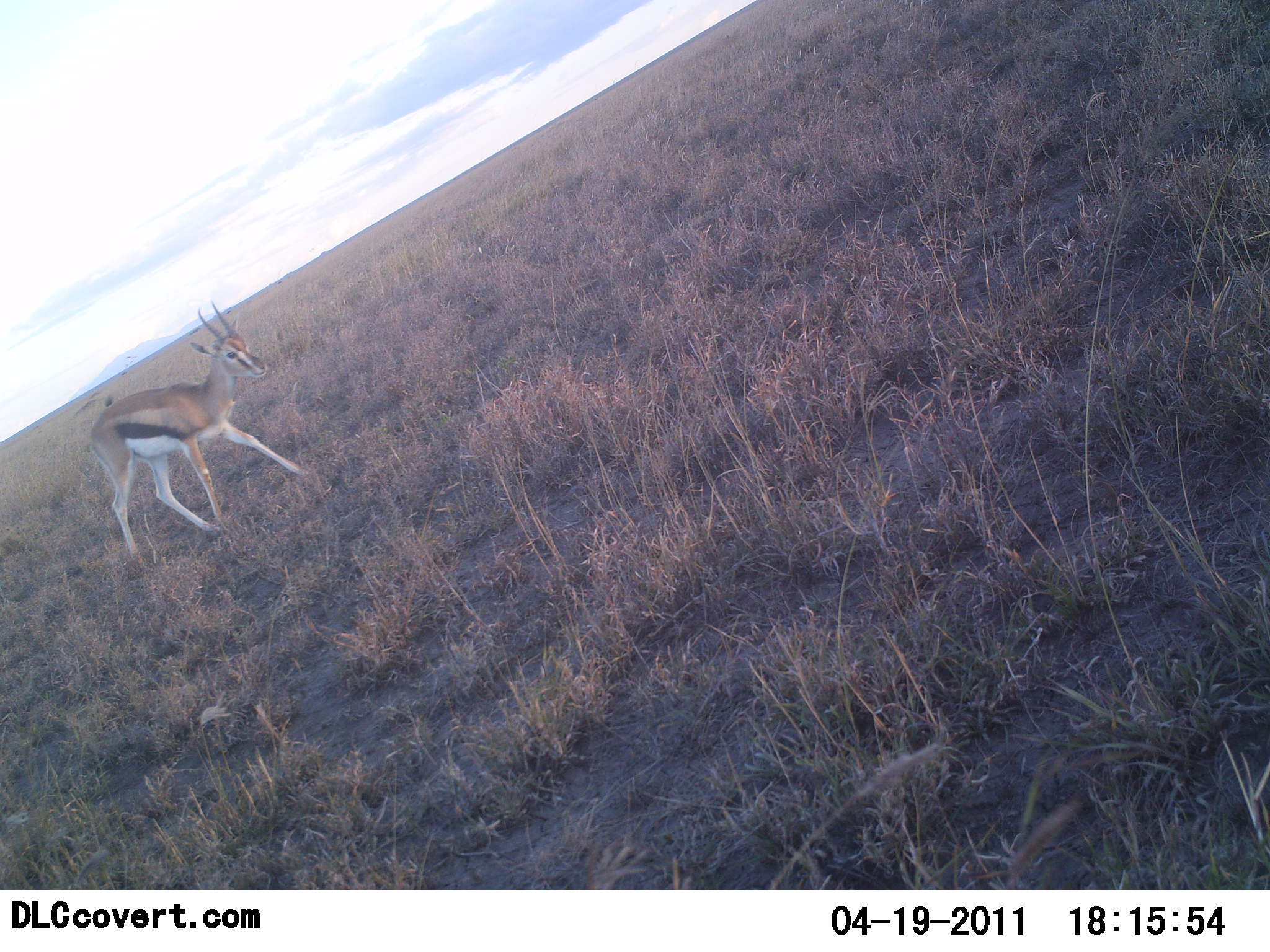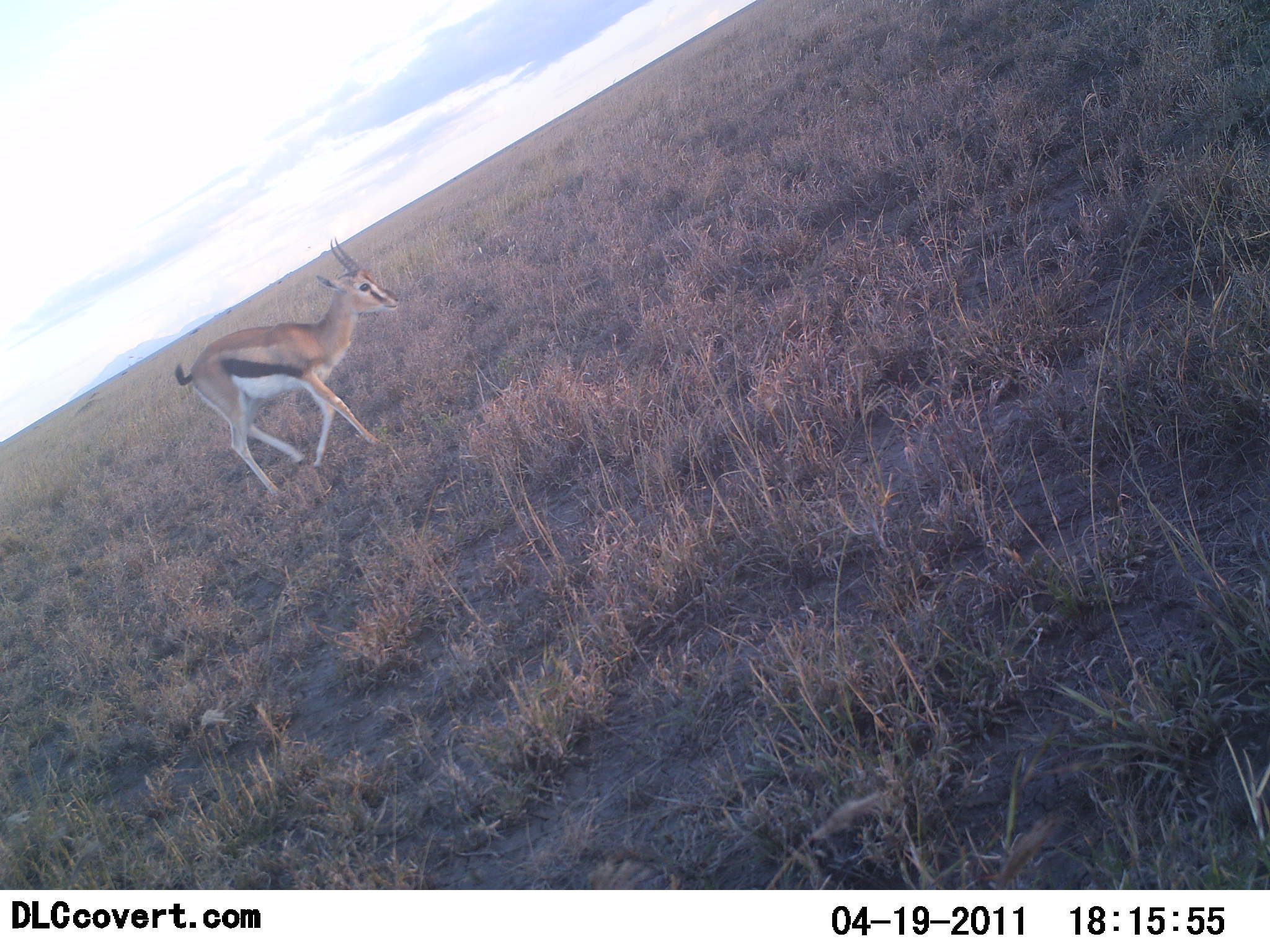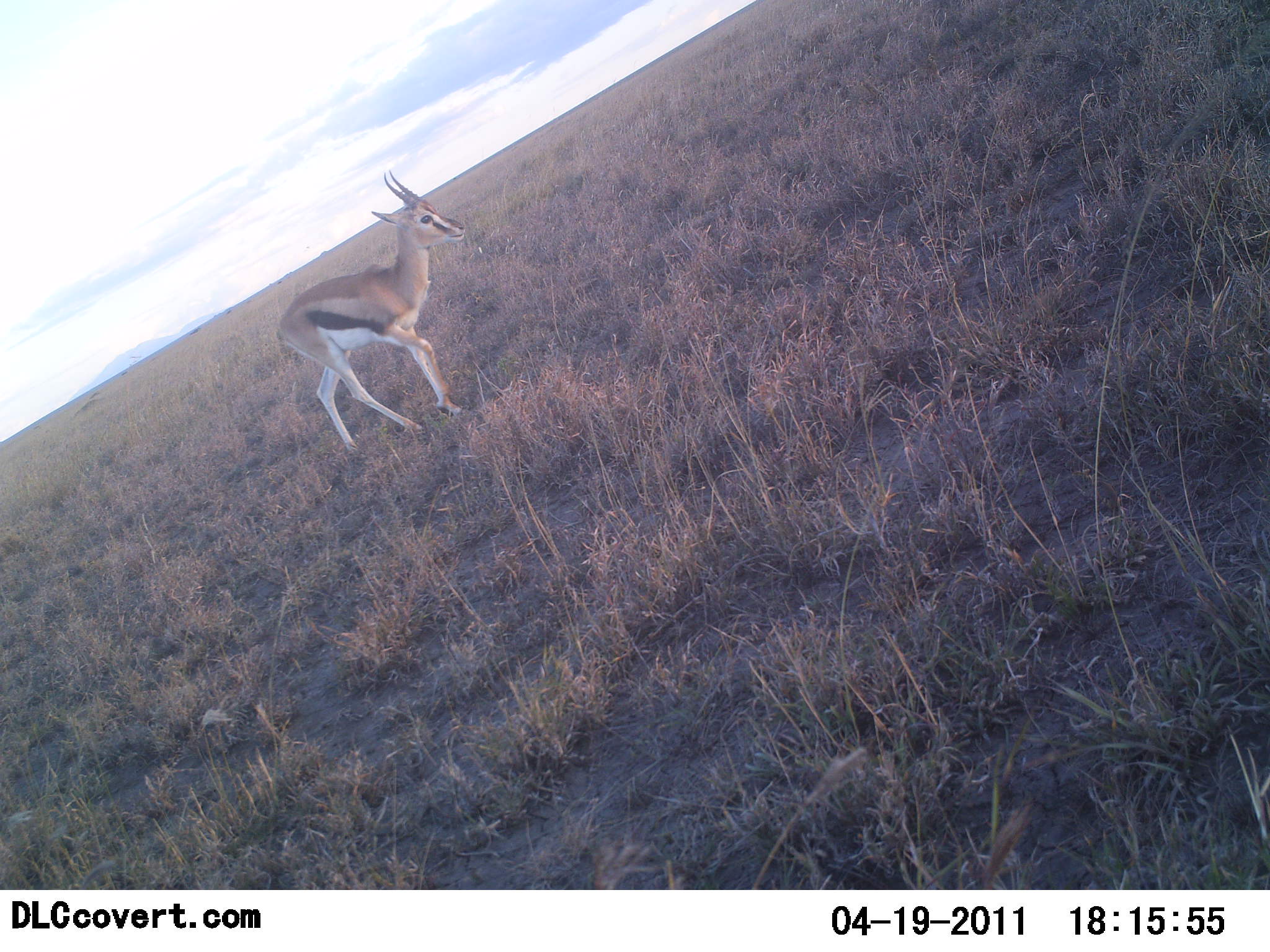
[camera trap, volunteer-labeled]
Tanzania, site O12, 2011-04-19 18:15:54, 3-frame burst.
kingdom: Animalia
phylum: Chordata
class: Mammalia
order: Artiodactyla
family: Bovidae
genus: Eudorcas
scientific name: Eudorcas thomsonii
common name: thomson's gazelle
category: gazellethomsons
Gazellethomsons (thomson's gazelle) (Eudorcas thomsonii), count 1. Behavior (volunteer vote fractions): standing 0%, resting 0%, moving 100%, interacting 0%. Young present (vote fraction): 0%. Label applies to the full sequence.